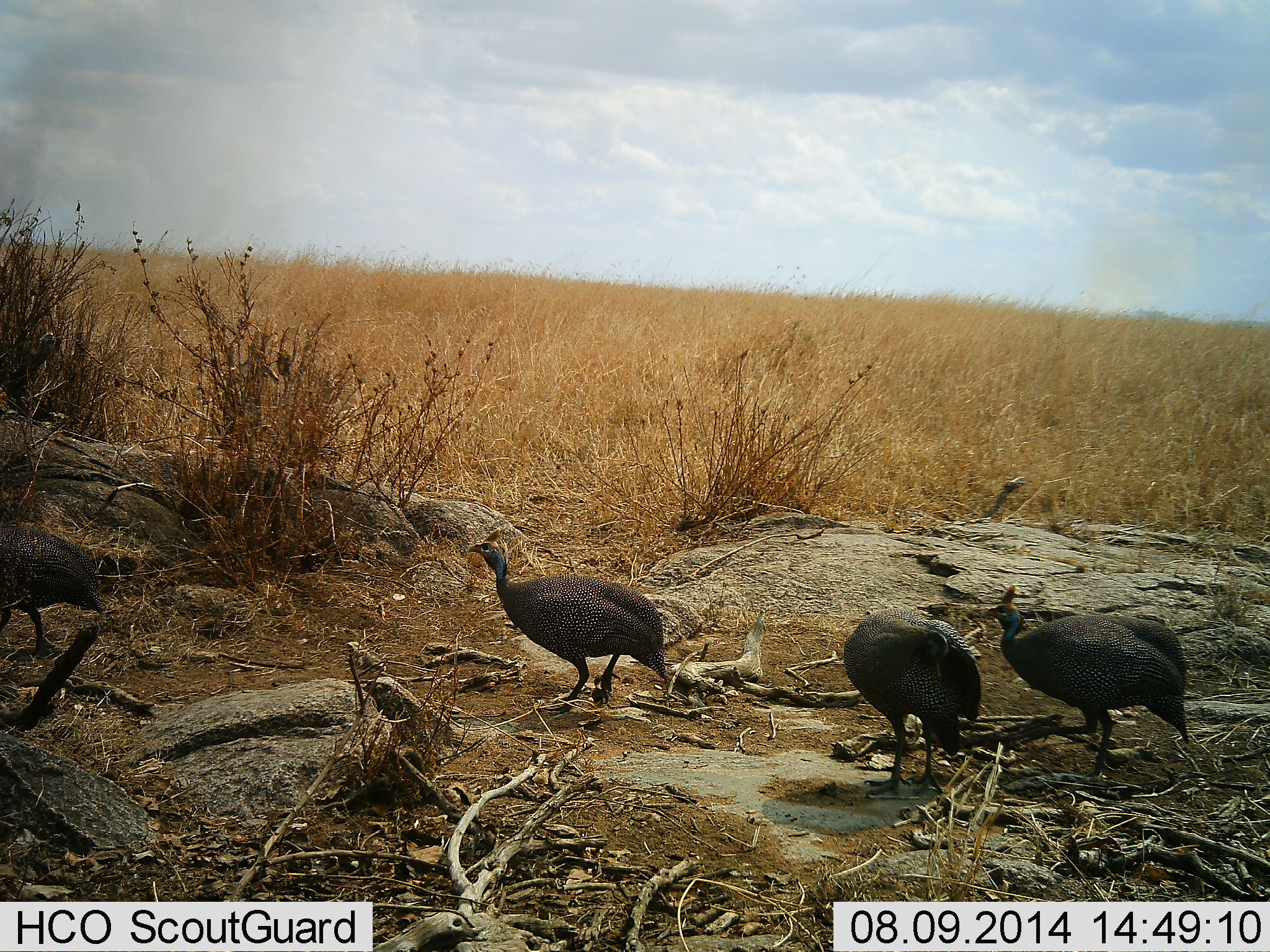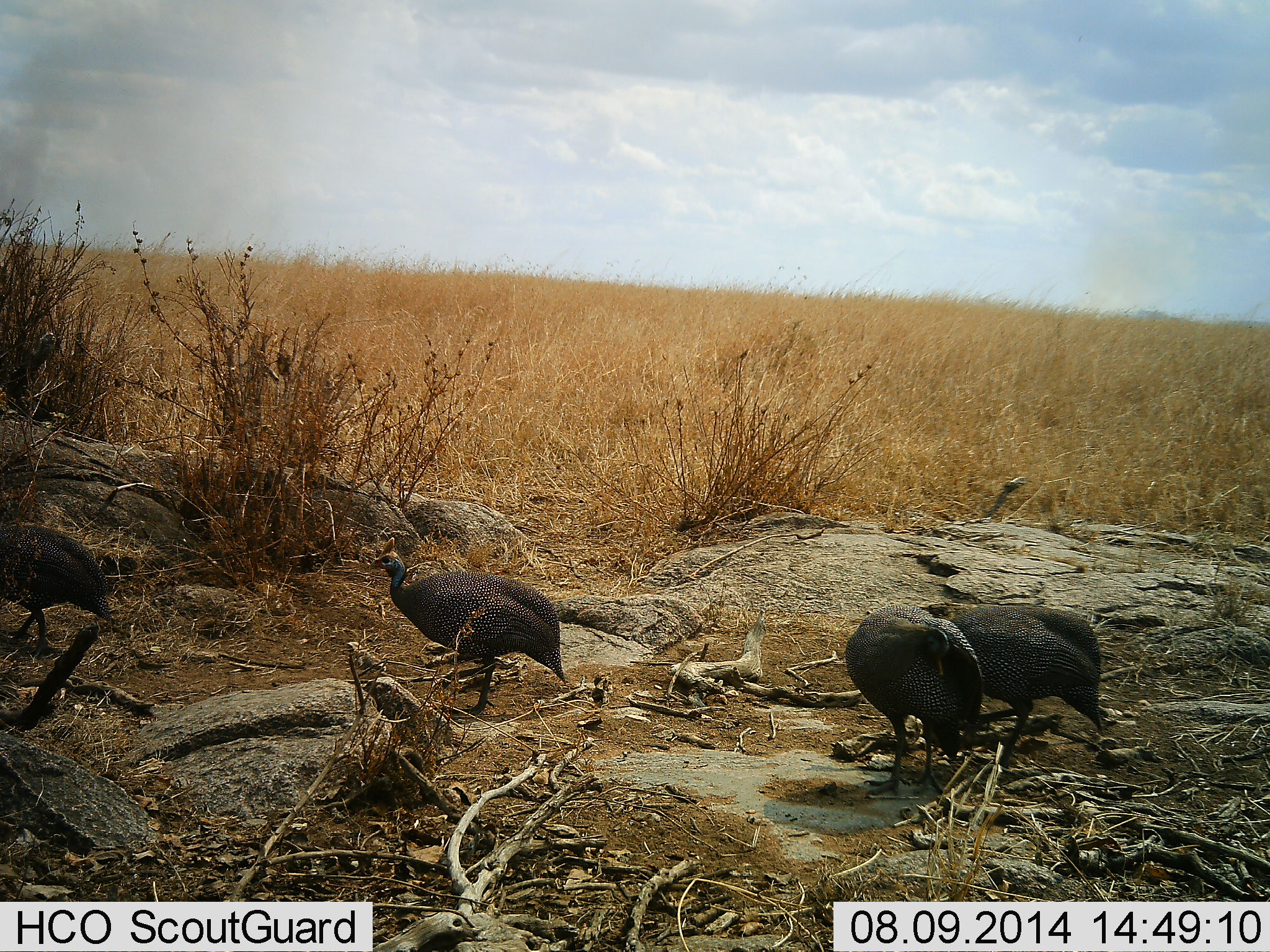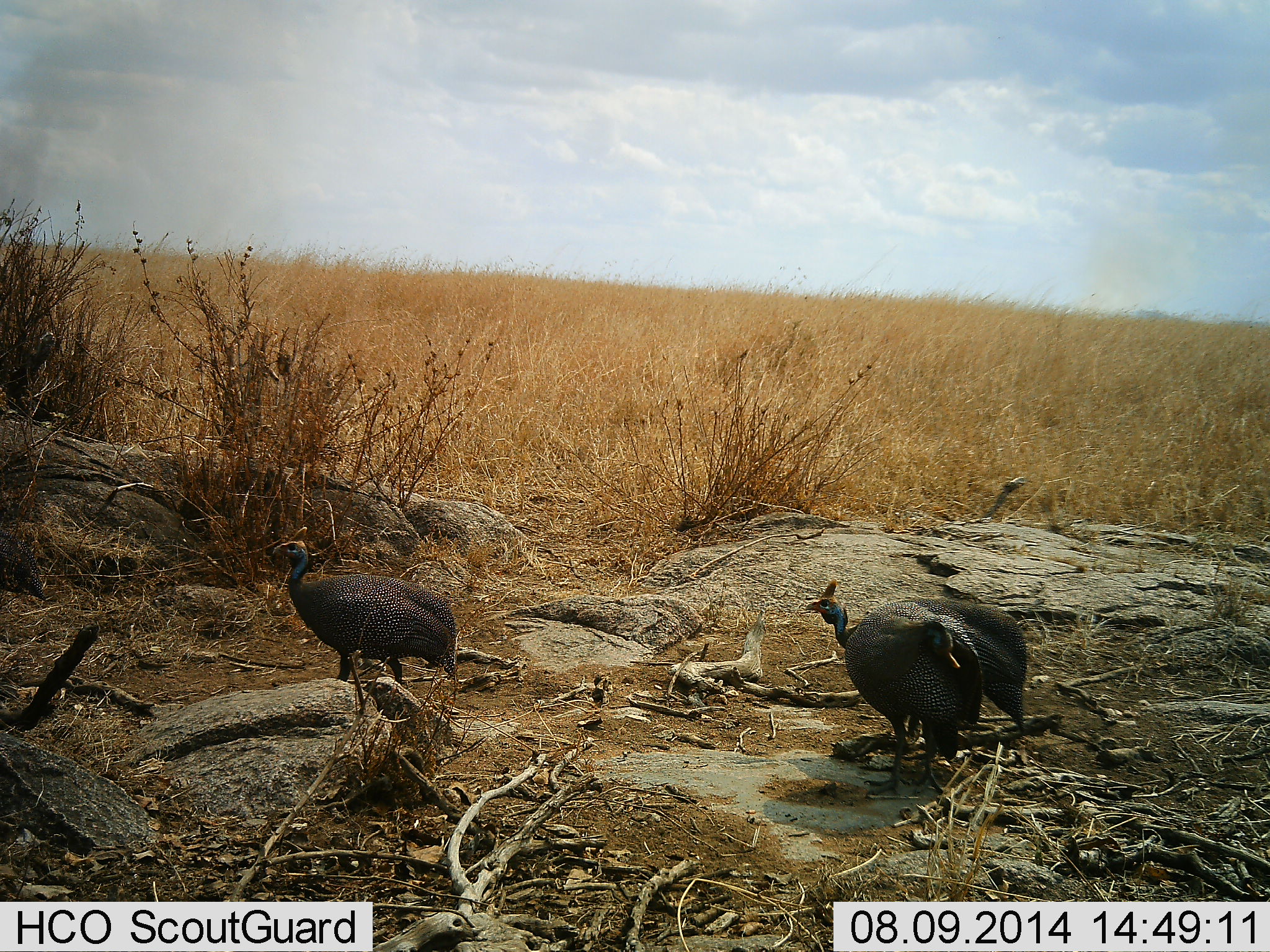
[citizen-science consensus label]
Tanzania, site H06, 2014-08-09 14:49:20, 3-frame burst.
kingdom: Animalia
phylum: Chordata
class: Aves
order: Galliformes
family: Numididae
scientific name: Numididae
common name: guinea fowl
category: guineafowl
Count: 4.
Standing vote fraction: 40%.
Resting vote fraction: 0%.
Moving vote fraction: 90%.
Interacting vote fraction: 0%.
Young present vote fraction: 0%.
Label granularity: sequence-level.